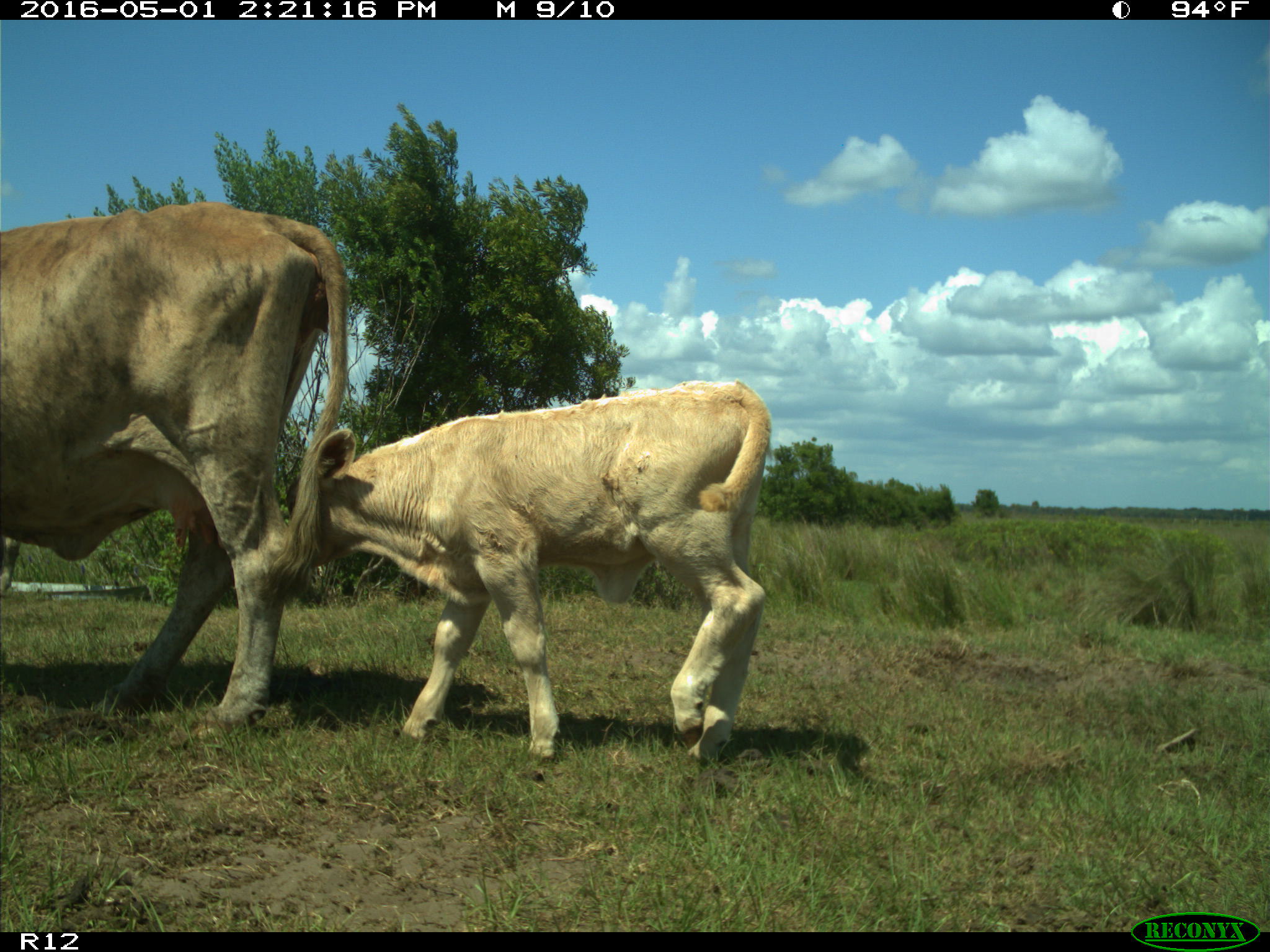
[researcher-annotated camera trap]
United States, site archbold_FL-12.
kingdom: Animalia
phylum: Chordata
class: Mammalia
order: Artiodactyla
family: Bovidae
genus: Bos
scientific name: Bos taurus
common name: domestic cow